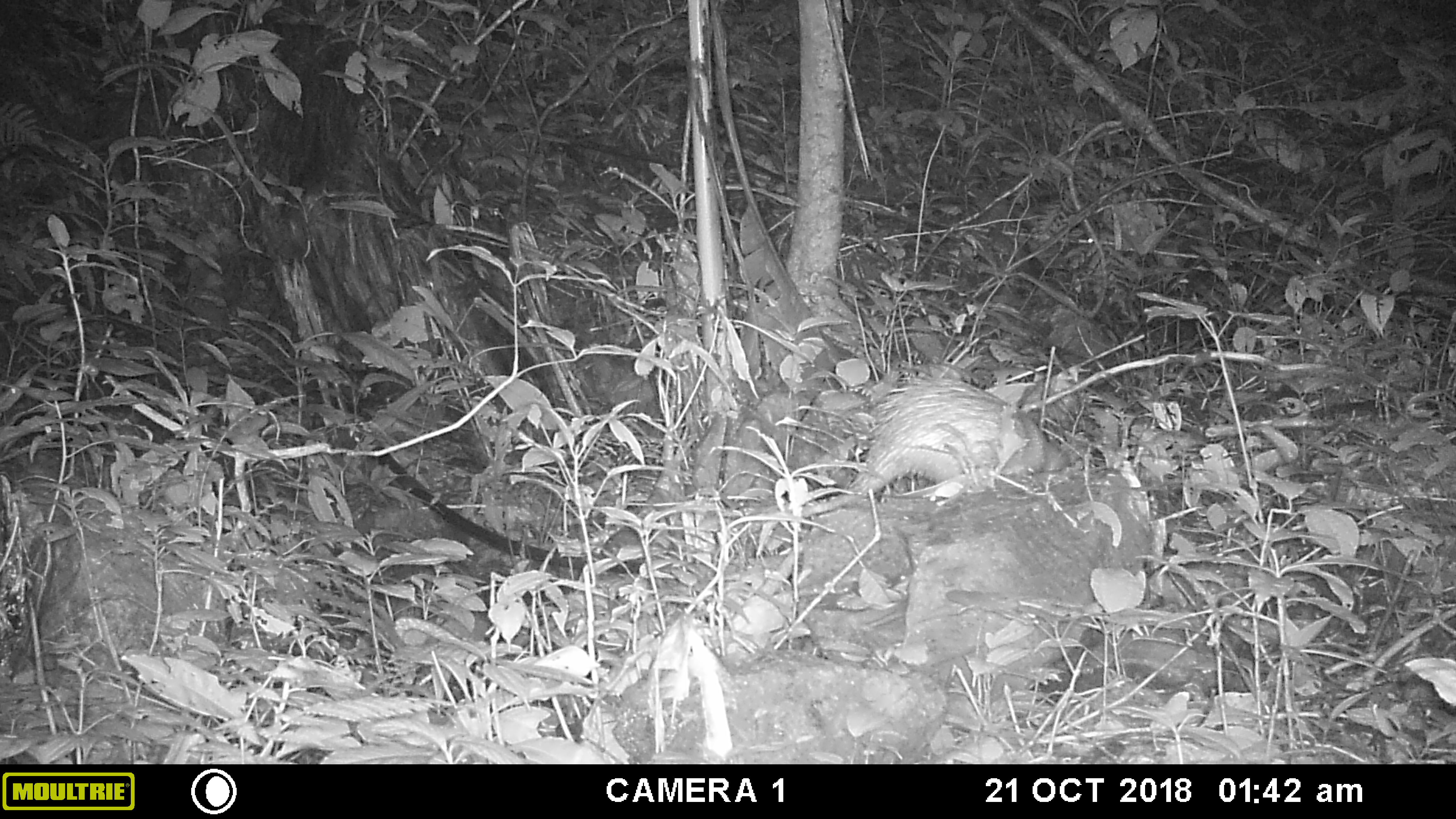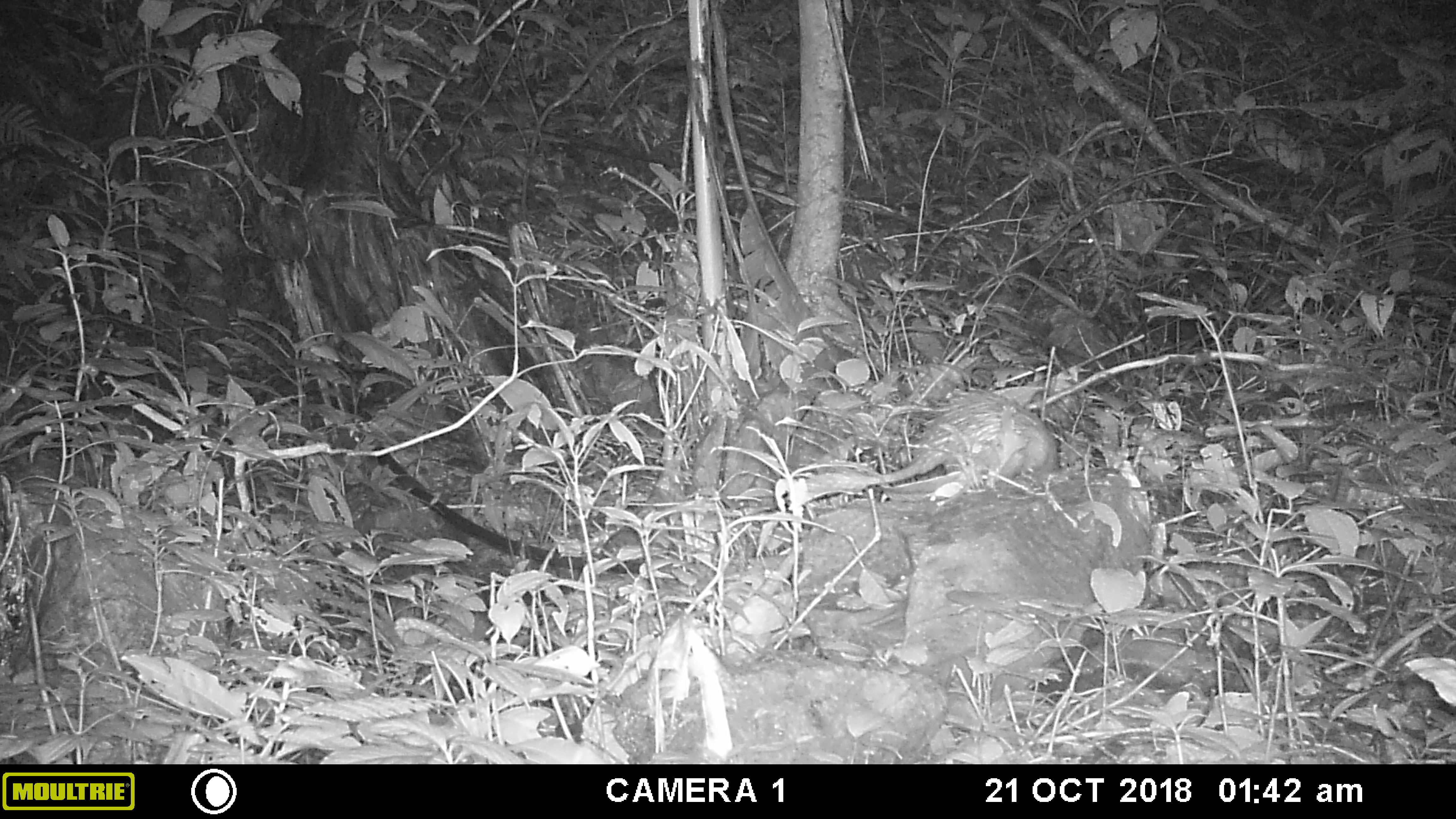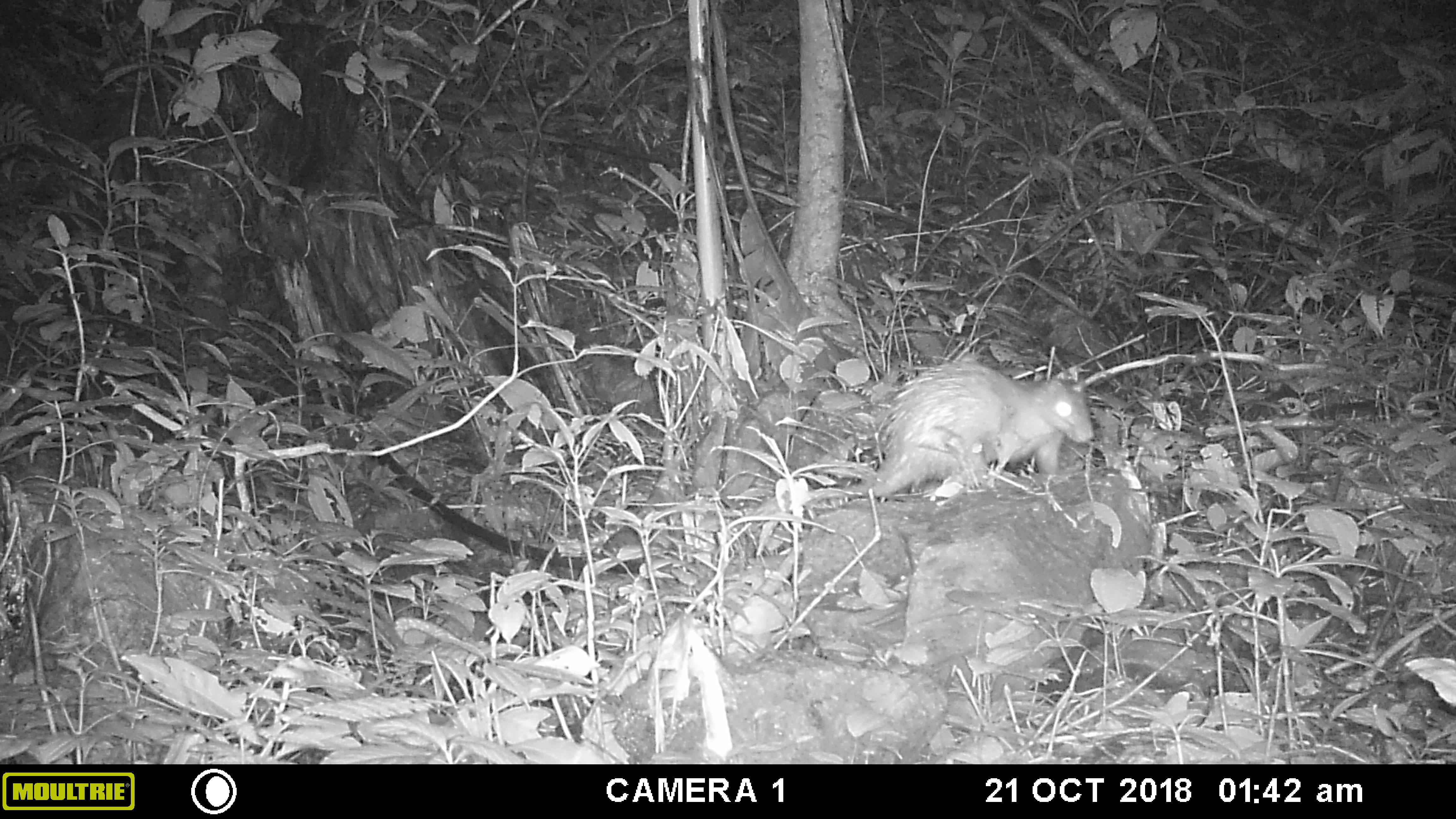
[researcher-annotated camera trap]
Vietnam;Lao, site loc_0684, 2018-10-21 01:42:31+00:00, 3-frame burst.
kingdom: Animalia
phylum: Chordata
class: Mammalia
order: Rodentia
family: Hystricidae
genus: Atherurus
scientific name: Atherurus macrourus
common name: asiatic brush-tailed porcupine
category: asiatic brush tailed porcupine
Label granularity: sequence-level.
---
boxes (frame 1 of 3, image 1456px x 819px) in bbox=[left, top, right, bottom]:
asiatic brush tailed porcupine: bbox=[749, 377, 1068, 518]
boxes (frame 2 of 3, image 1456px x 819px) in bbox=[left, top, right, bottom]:
asiatic brush tailed porcupine: bbox=[804, 387, 1059, 489]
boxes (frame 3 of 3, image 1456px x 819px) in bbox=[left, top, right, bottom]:
asiatic brush tailed porcupine: bbox=[749, 356, 1095, 516]